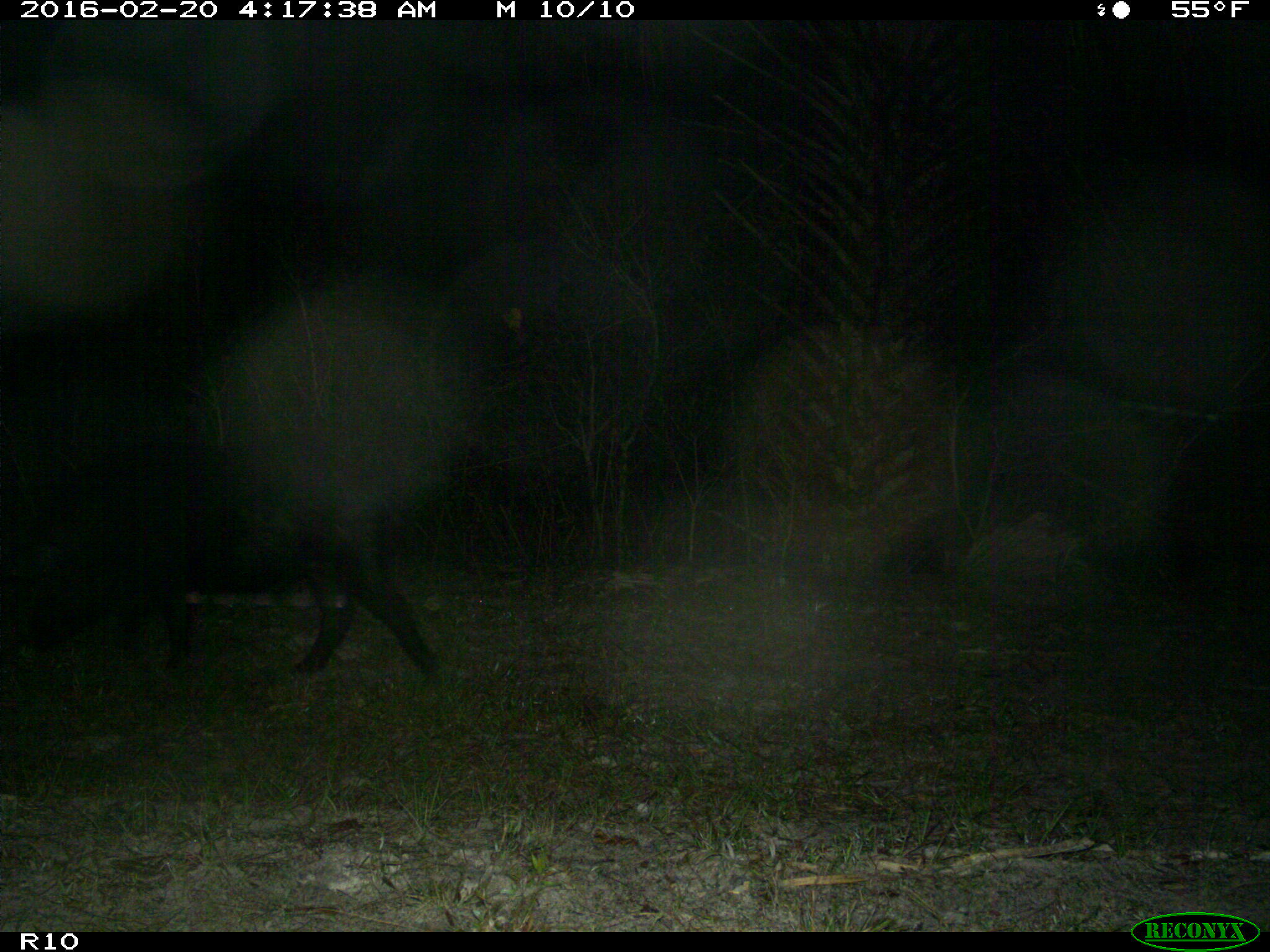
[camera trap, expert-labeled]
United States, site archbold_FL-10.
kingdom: Animalia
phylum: Chordata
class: Mammalia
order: Artiodactyla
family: Suidae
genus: Sus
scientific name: Sus scrofa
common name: wild boar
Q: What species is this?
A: Sus scrofa (wild boar).